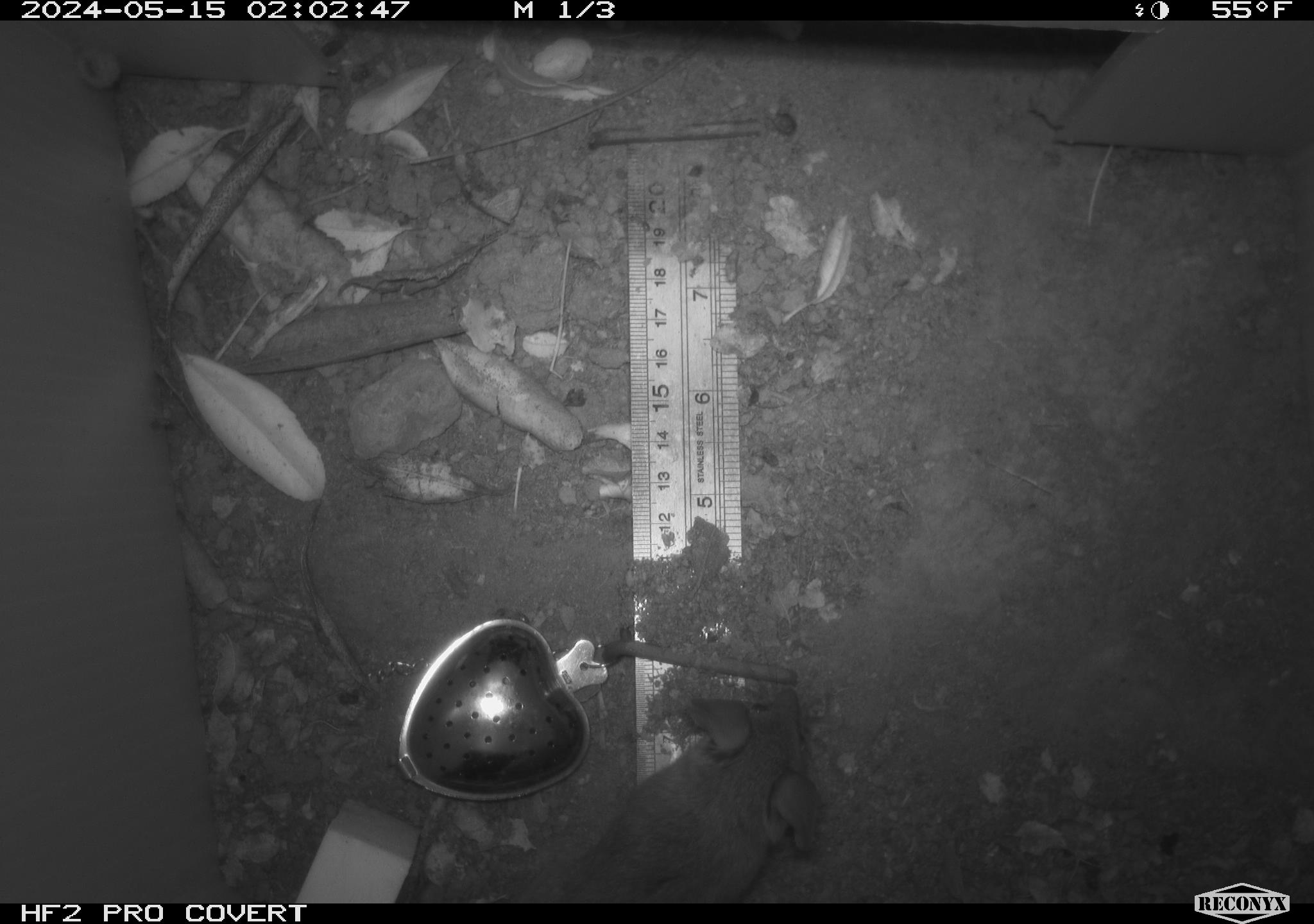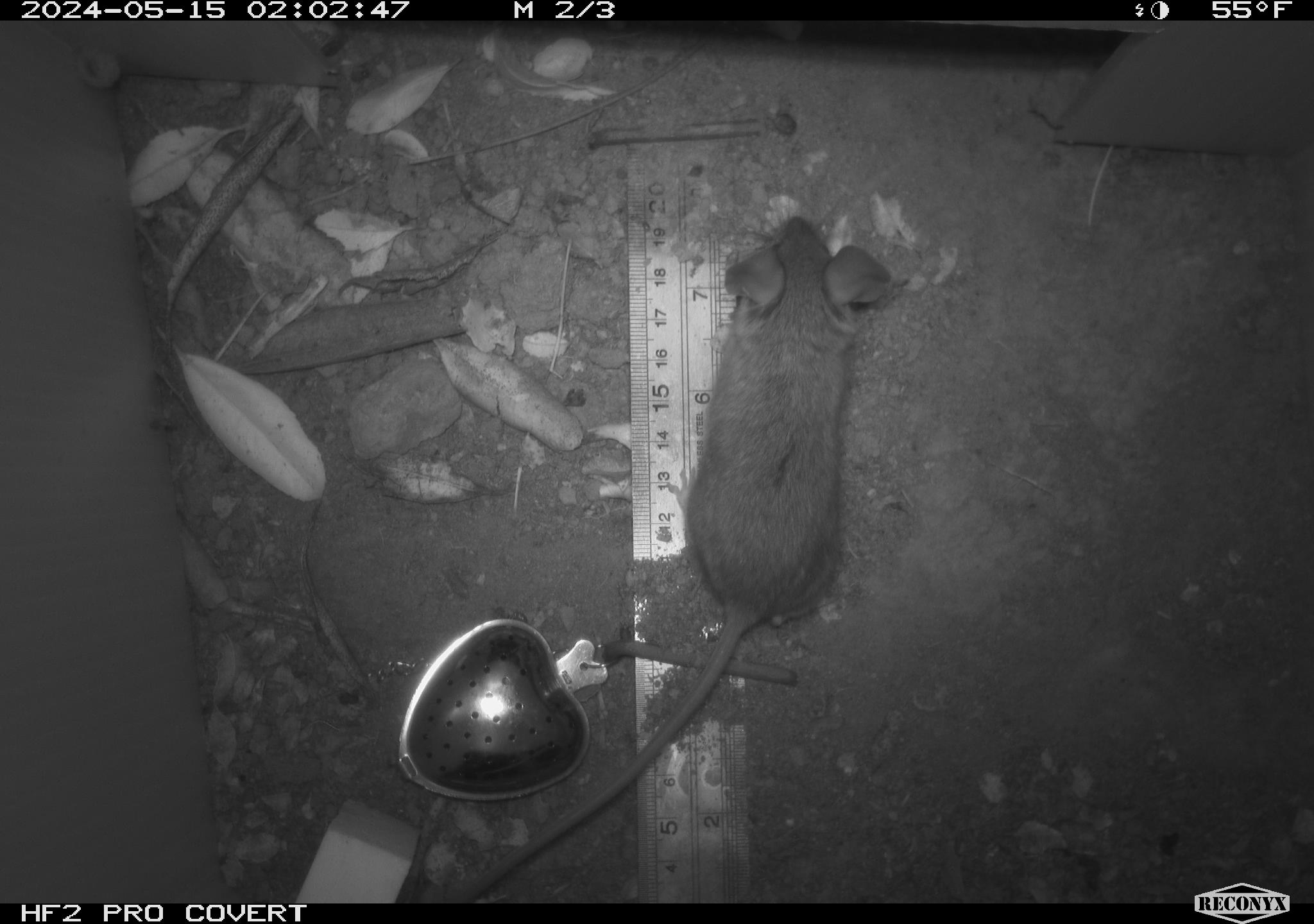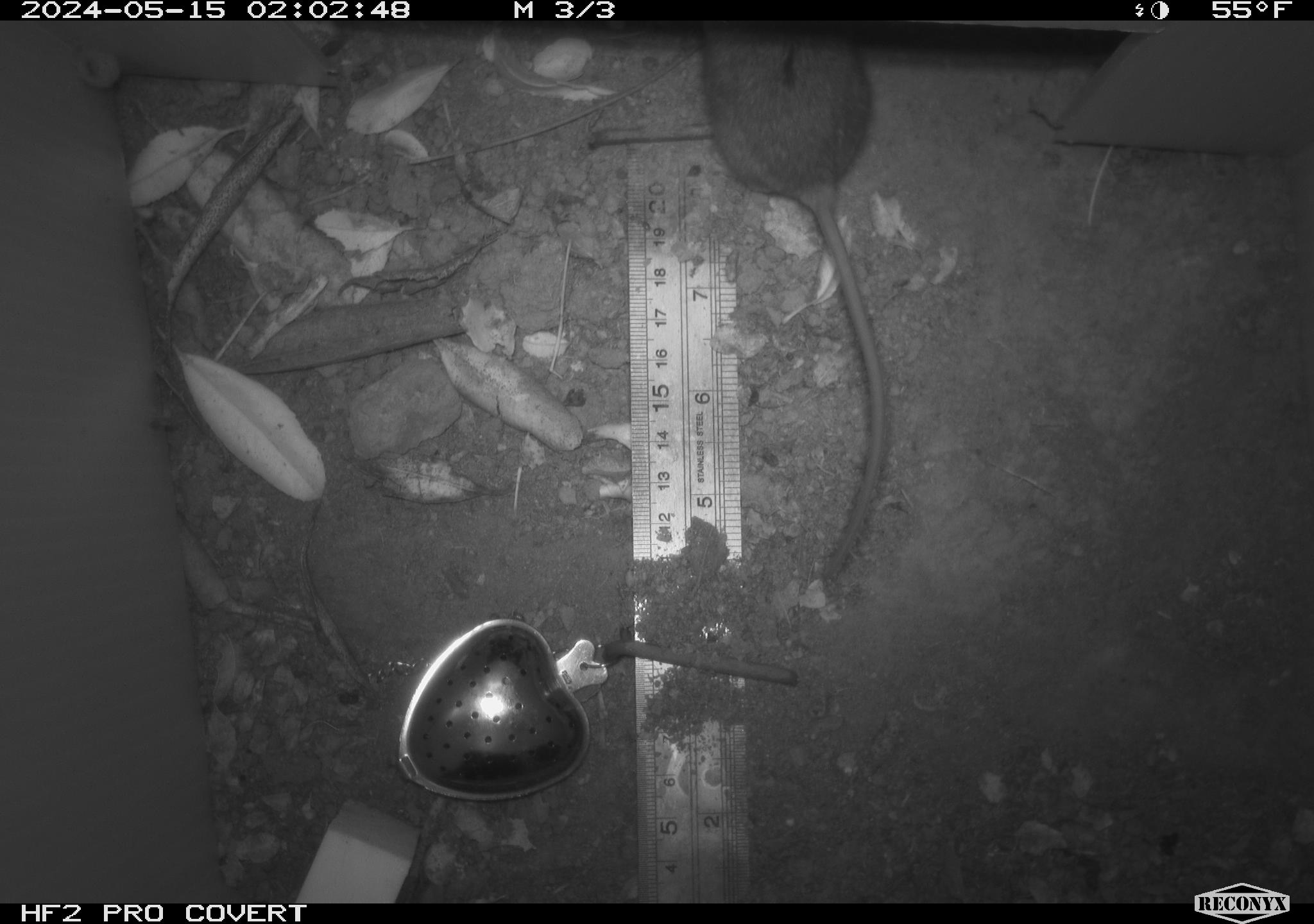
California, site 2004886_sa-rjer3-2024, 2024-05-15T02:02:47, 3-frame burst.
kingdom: Animalia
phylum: Chordata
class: Mammalia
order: Rodentia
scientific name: Rodentia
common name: mouse species